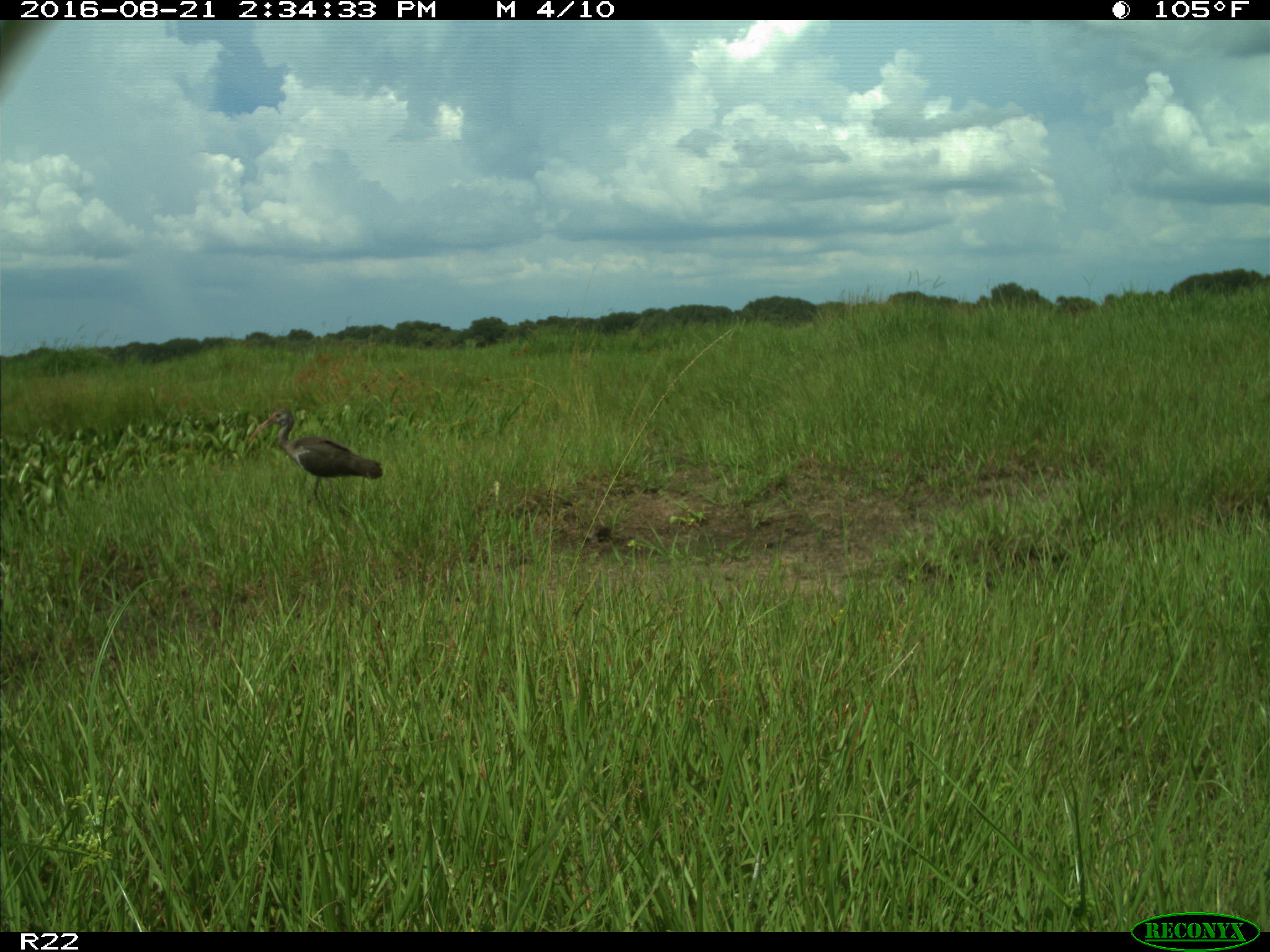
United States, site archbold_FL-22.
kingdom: Animalia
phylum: Chordata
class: Aves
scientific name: Aves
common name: birds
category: unidentified bird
Unidentified bird (birds) (Aves).